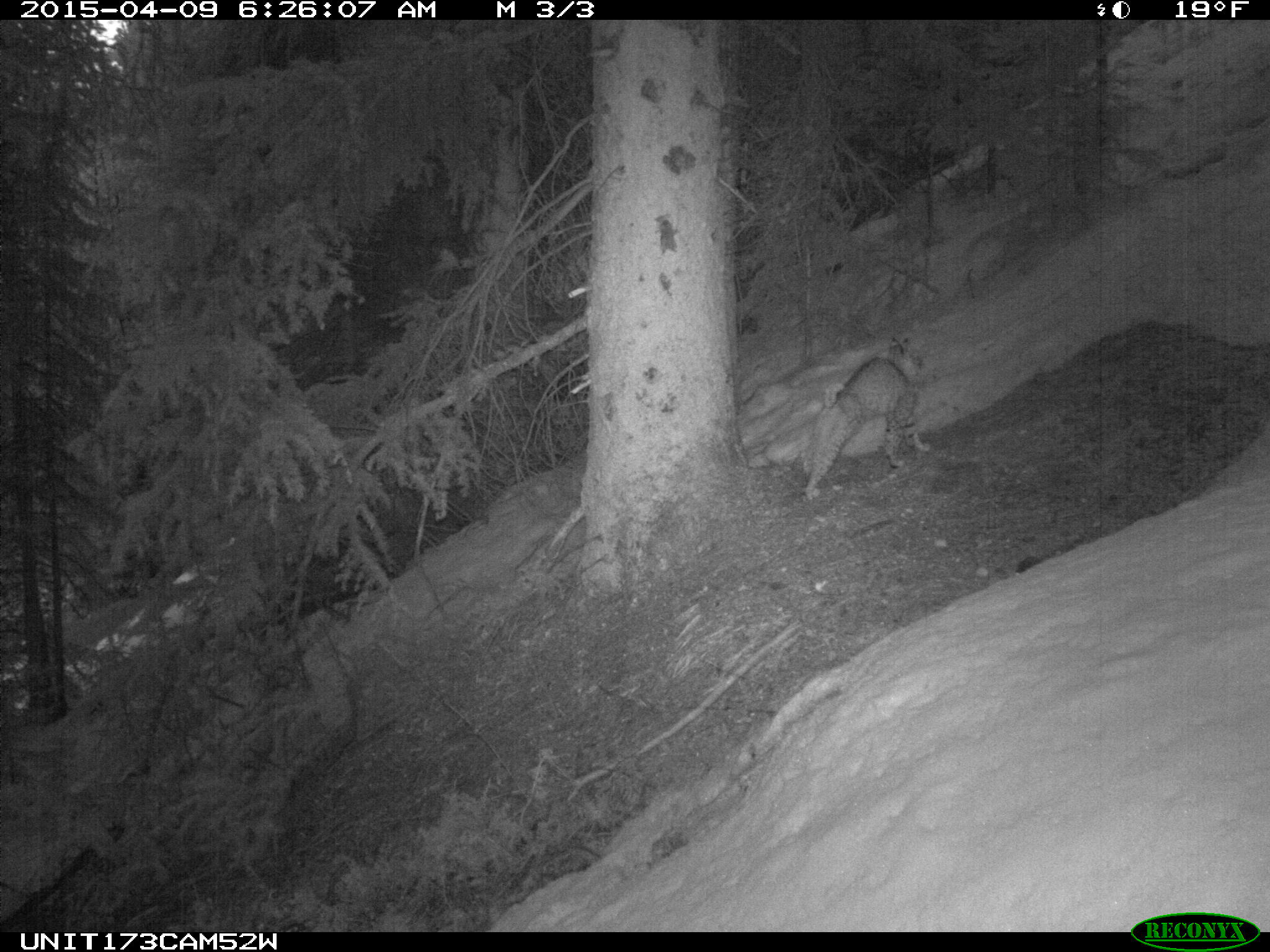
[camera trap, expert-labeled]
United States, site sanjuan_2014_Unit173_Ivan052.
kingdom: Animalia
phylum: Chordata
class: Mammalia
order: Carnivora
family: Felidae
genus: Lynx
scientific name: Lynx rufus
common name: bobcat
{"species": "Lynx rufus (bobcat)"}